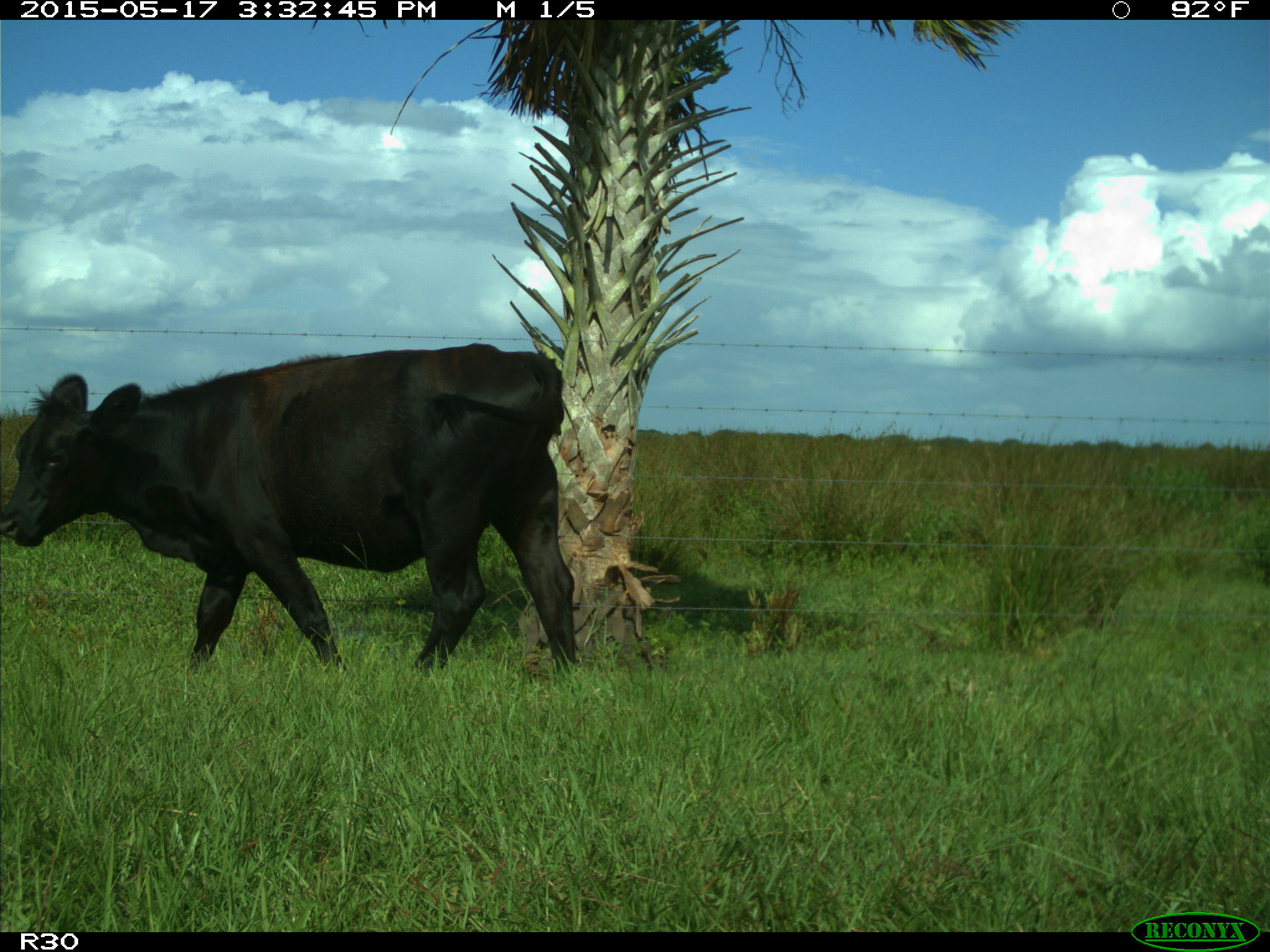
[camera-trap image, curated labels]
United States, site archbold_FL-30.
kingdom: Animalia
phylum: Chordata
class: Mammalia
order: Artiodactyla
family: Bovidae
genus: Bos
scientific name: Bos taurus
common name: domestic cow